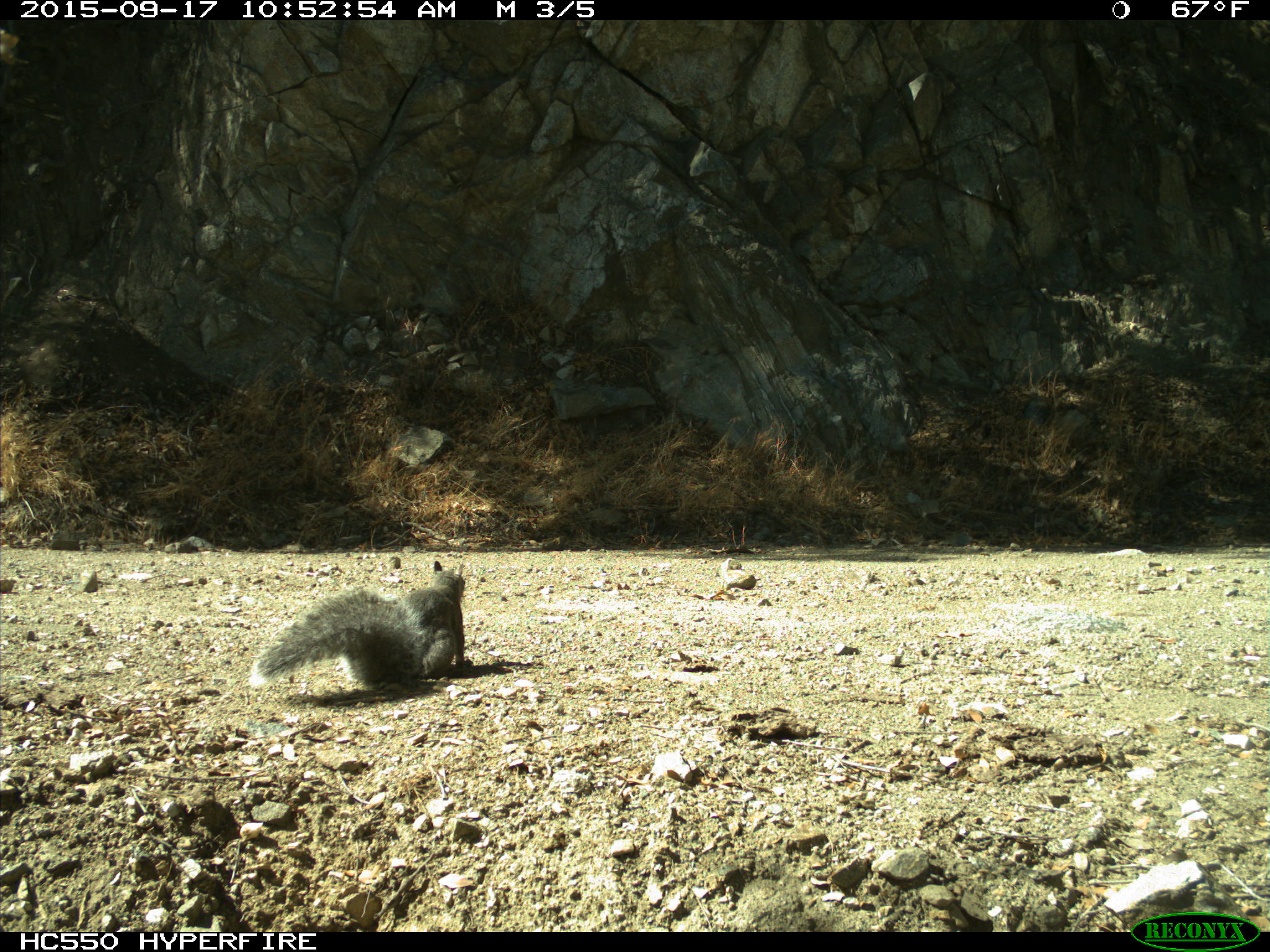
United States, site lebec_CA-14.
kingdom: Animalia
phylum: Chordata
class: Mammalia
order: Rodentia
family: Sciuridae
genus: Sciurus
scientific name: Sciurus carolinensis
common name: eastern gray squirrel